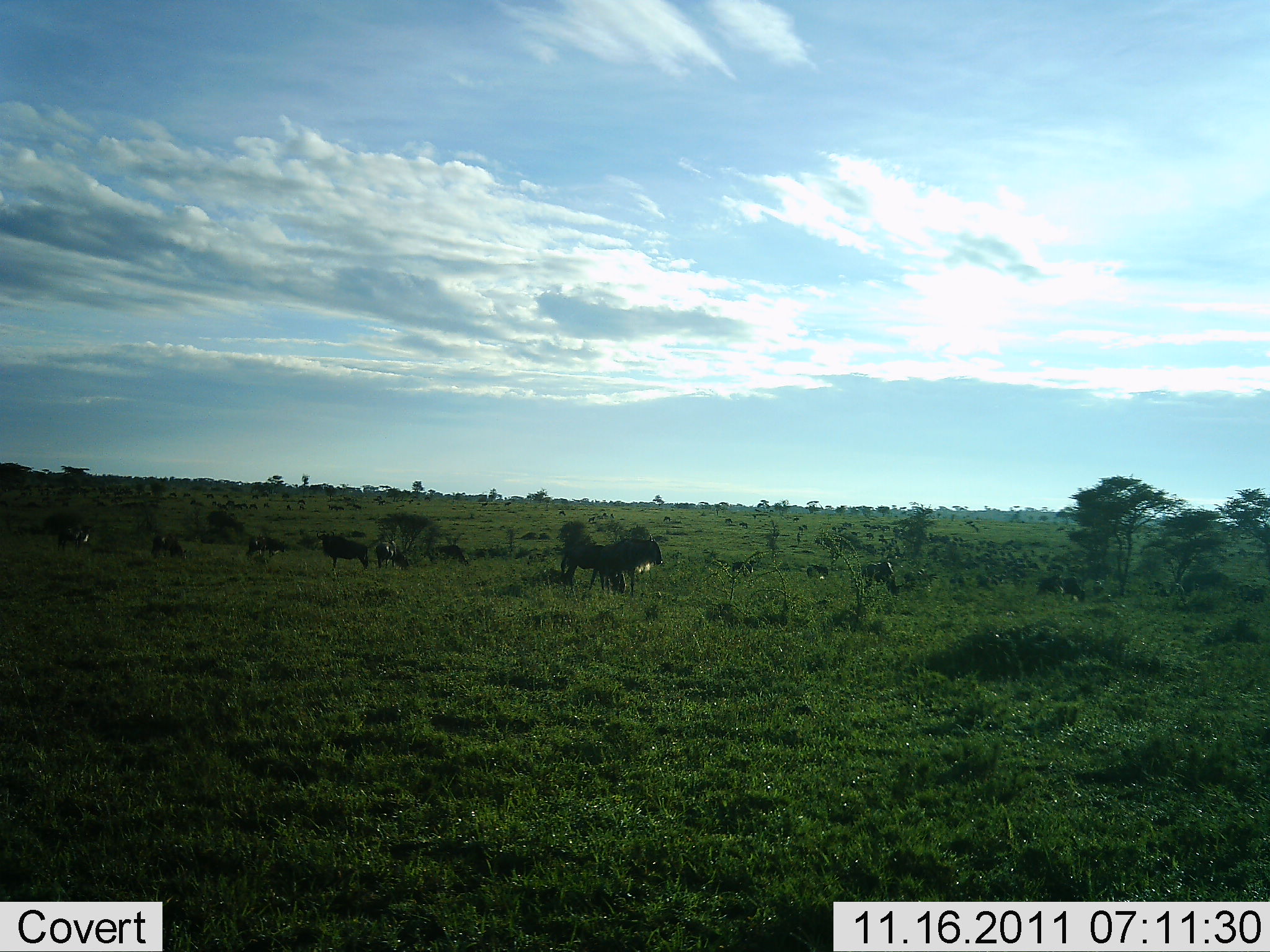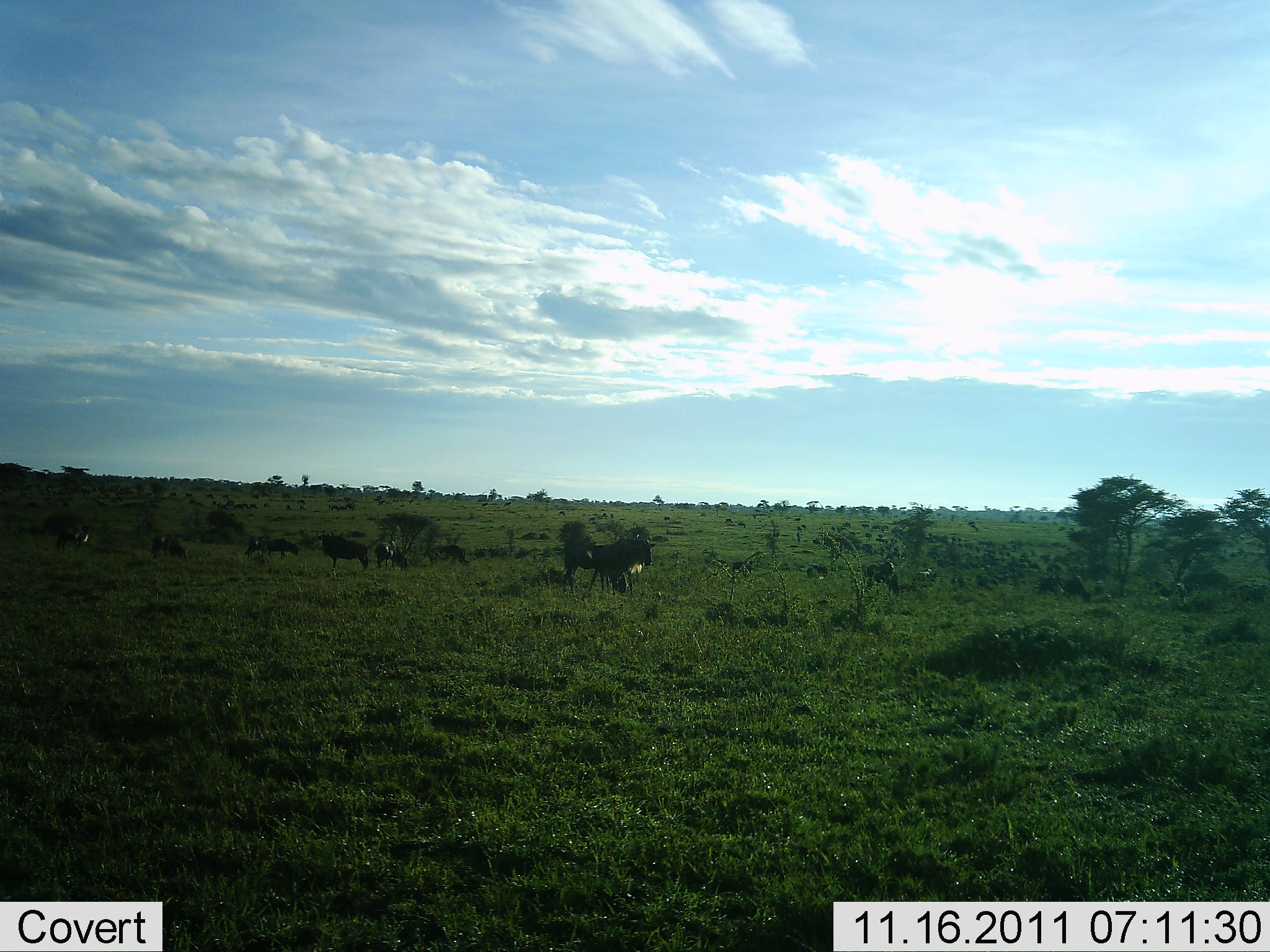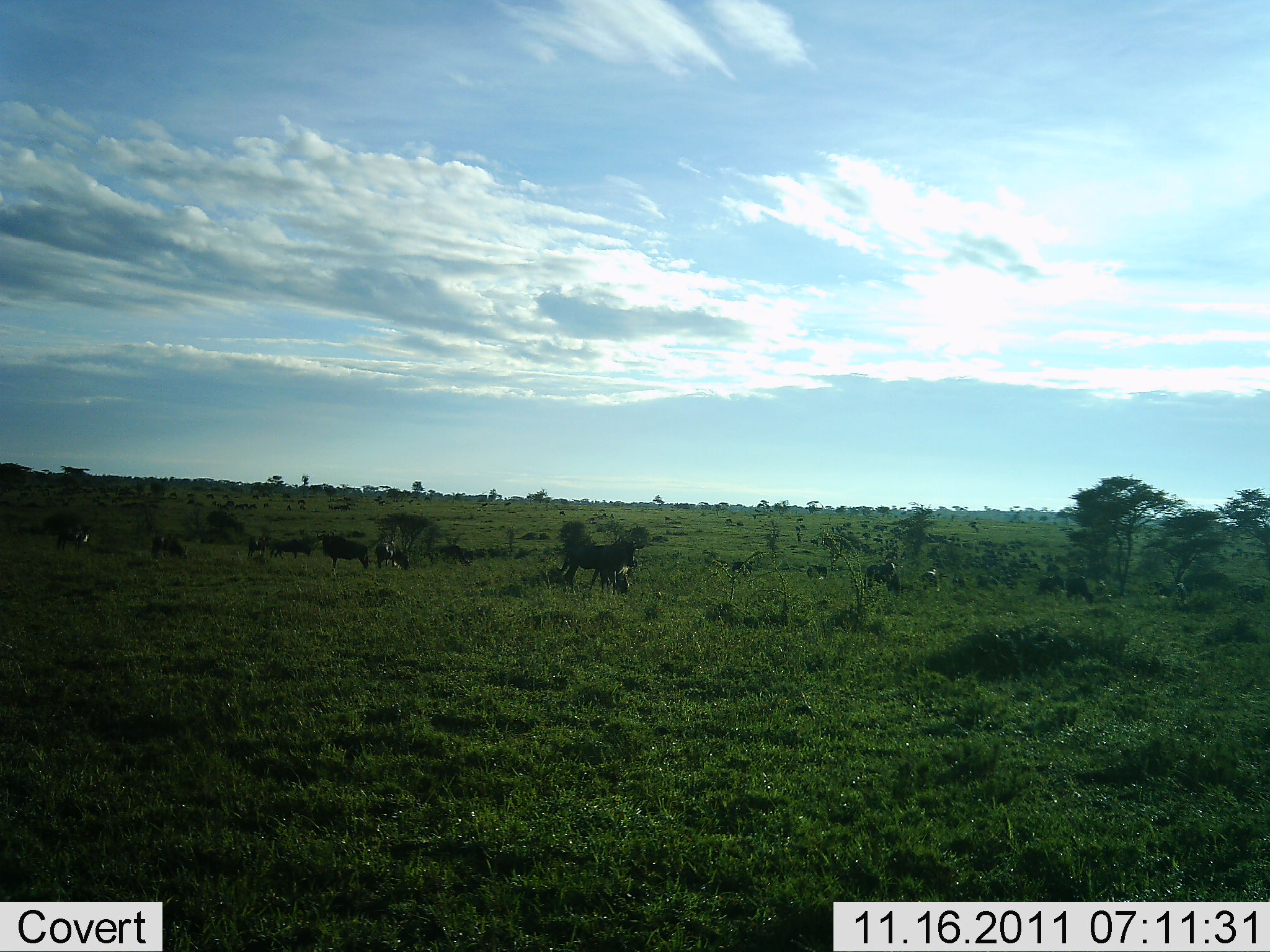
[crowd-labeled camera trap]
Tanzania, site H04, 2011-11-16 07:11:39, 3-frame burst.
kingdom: Animalia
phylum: Chordata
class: Mammalia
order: Artiodactyla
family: Bovidae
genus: Connochaetes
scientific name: Connochaetes taurinus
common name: blue wildebeest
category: wildebeest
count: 11-50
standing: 58%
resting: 17%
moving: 42%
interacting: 0%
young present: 0%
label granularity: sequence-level